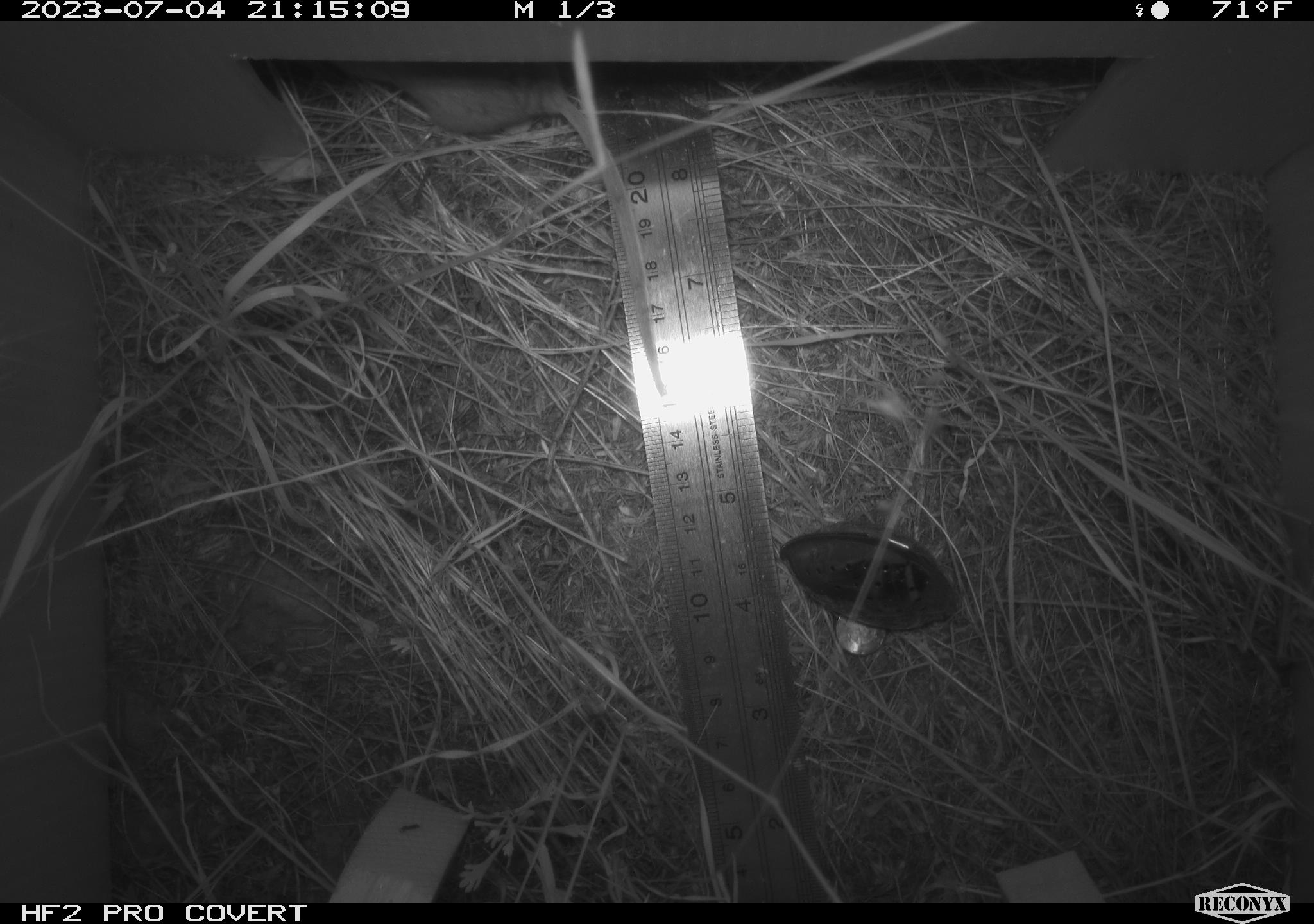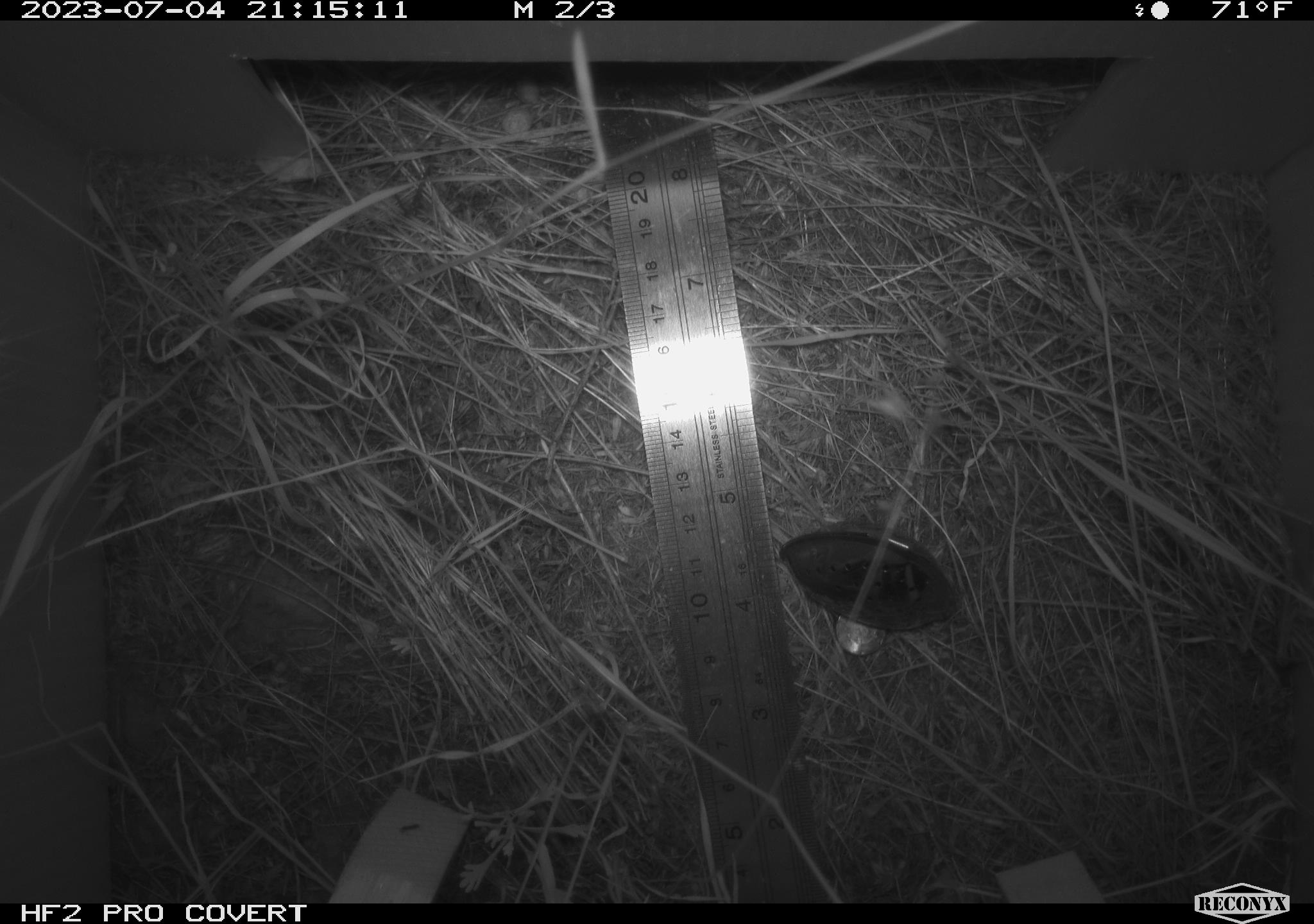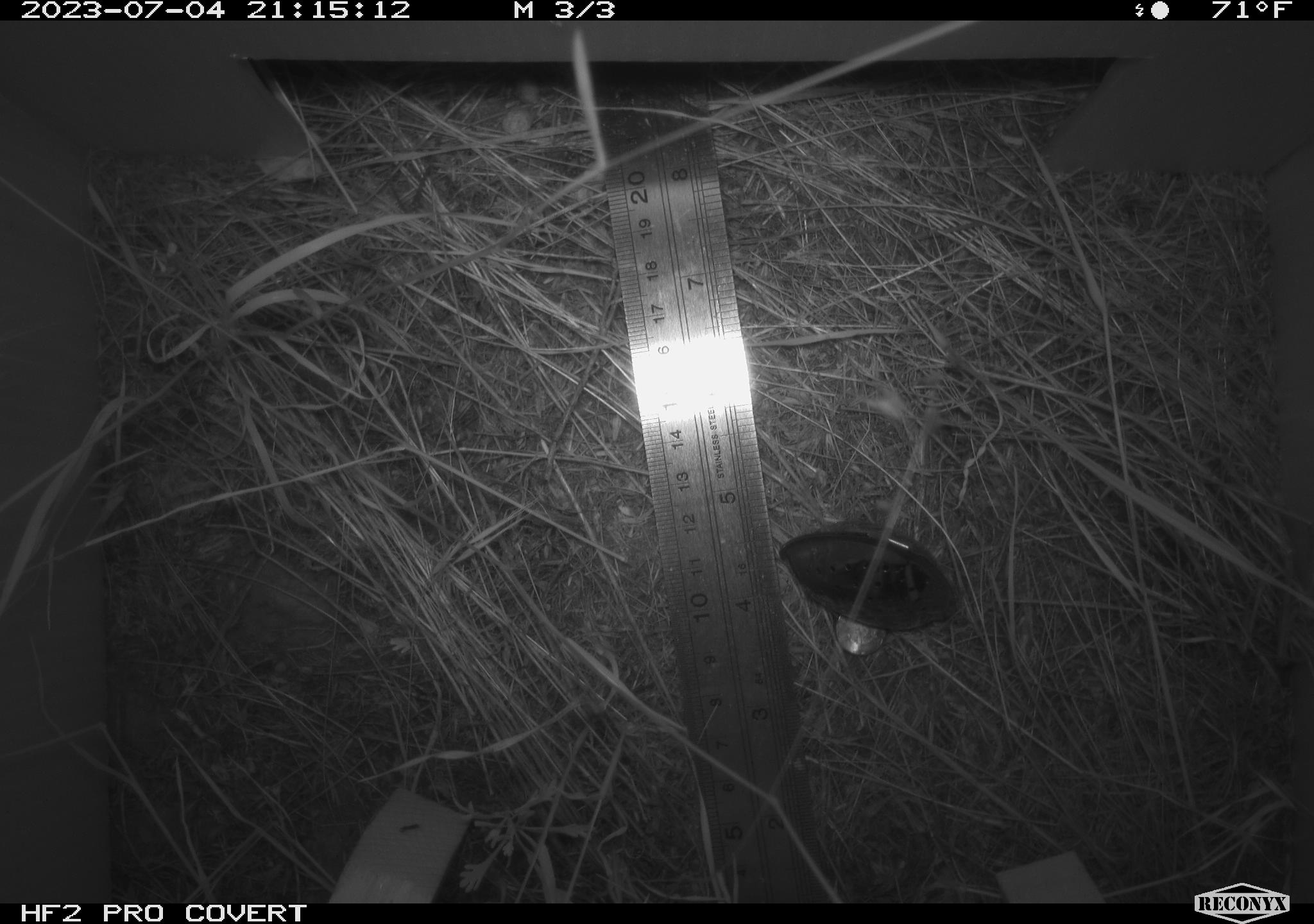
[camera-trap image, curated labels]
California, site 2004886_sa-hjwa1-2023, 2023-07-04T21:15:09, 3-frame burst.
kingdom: Animalia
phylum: Chordata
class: Mammalia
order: Rodentia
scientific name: Rodentia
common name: mouse species